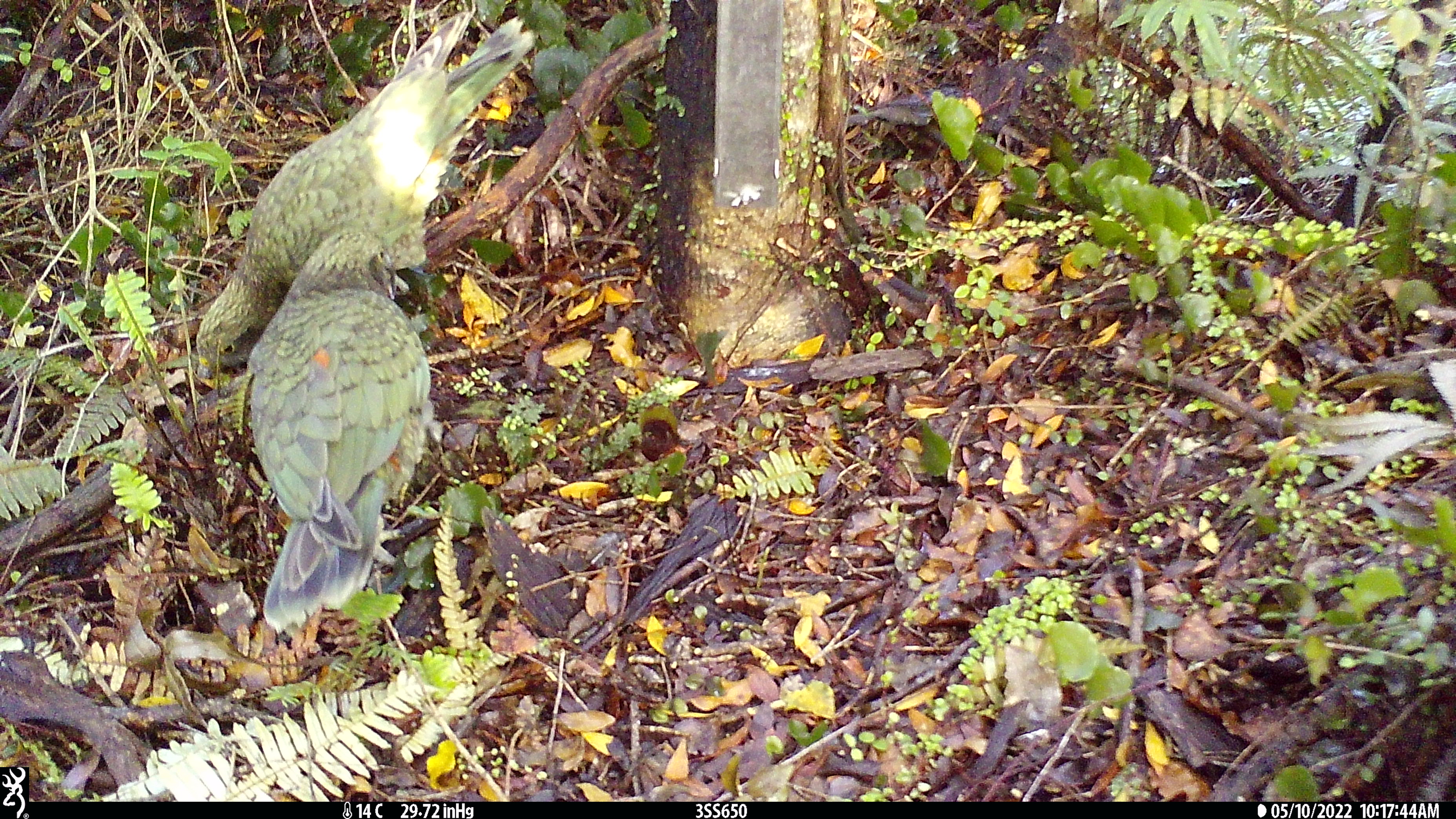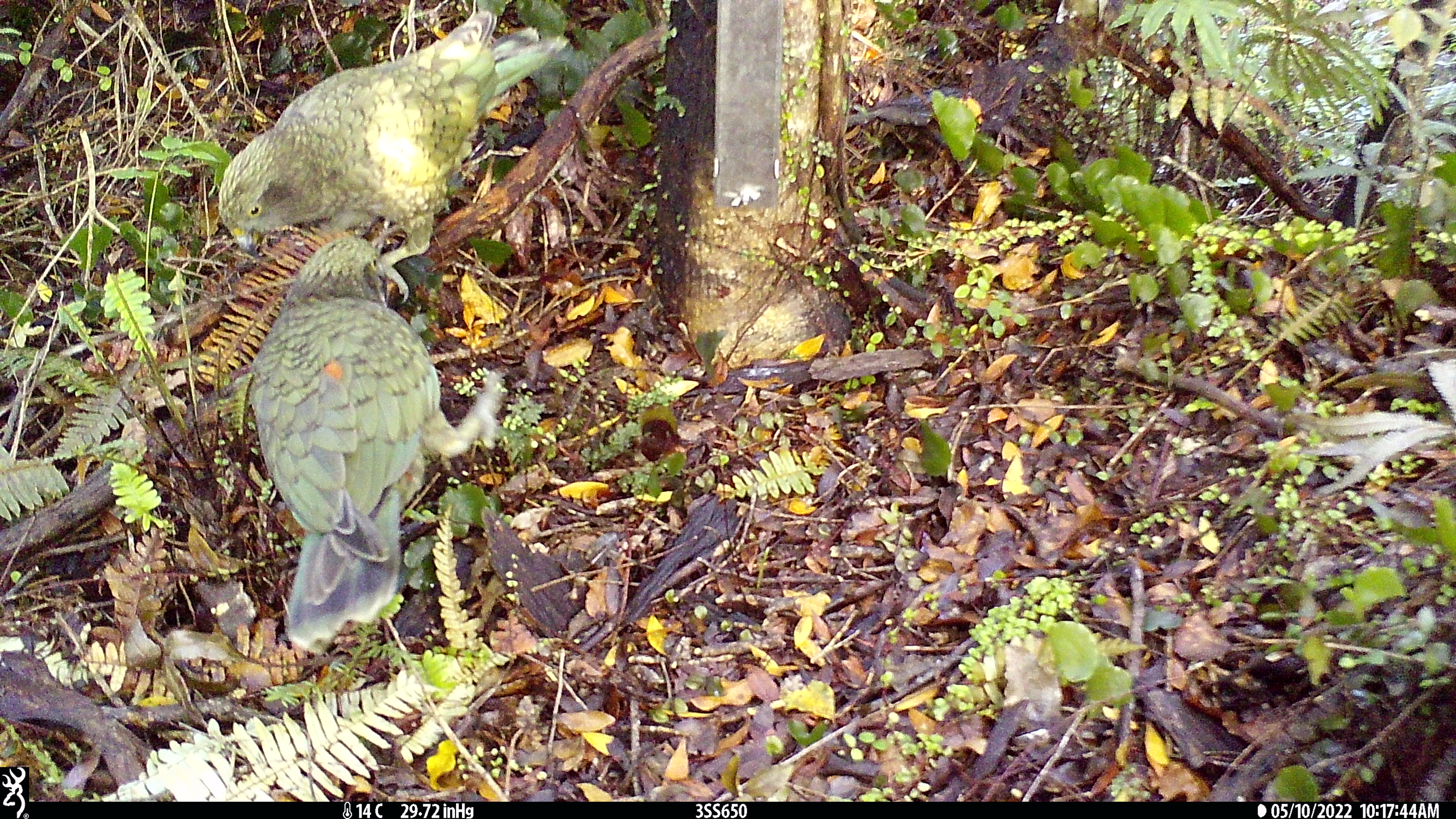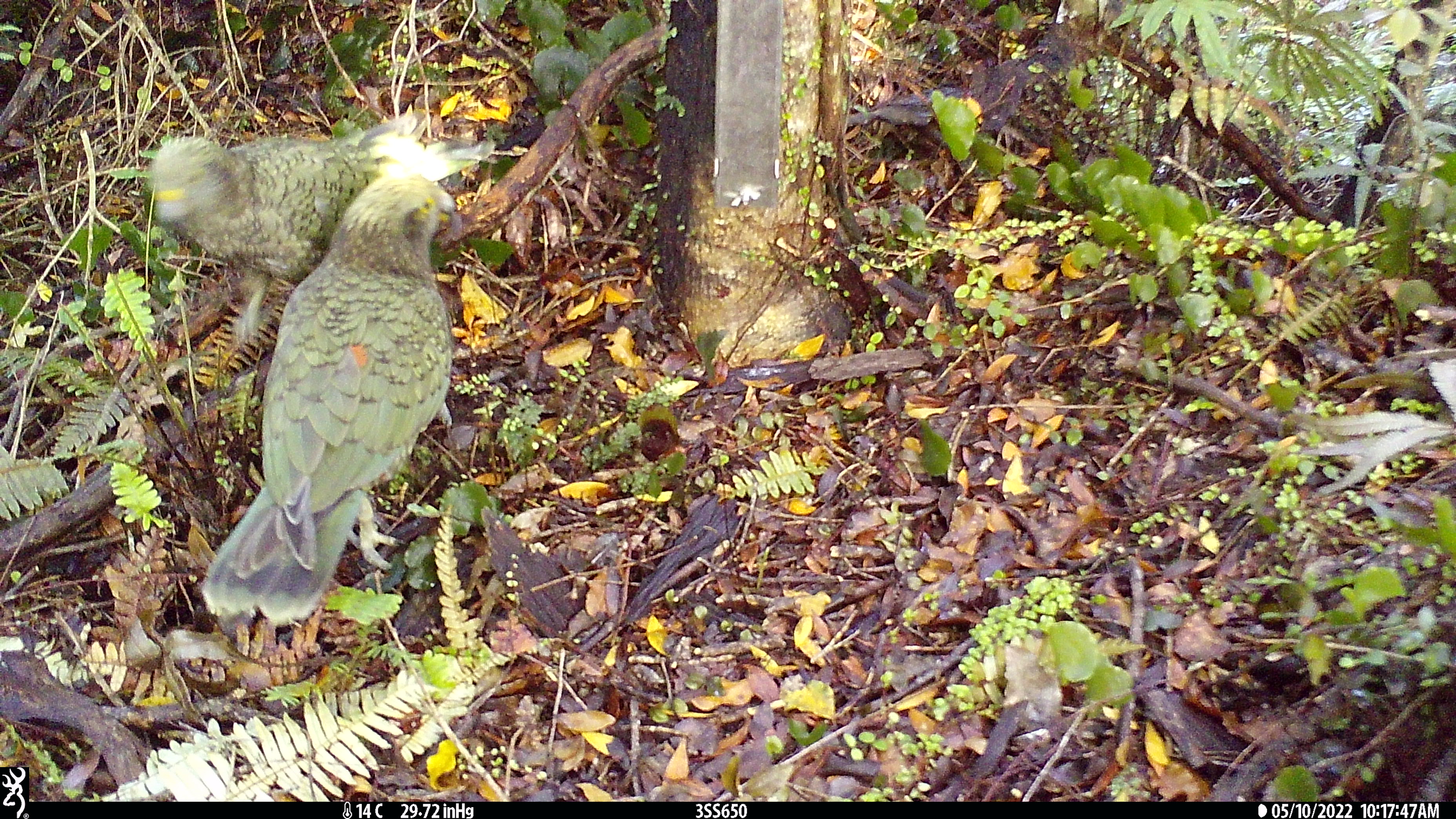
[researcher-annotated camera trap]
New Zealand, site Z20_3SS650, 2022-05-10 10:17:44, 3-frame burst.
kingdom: Animalia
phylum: Chordata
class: Aves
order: Psittaciformes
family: Strigopidae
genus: Nestor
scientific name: Nestor notabilis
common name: kea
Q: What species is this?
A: Kea (Nestor notabilis).